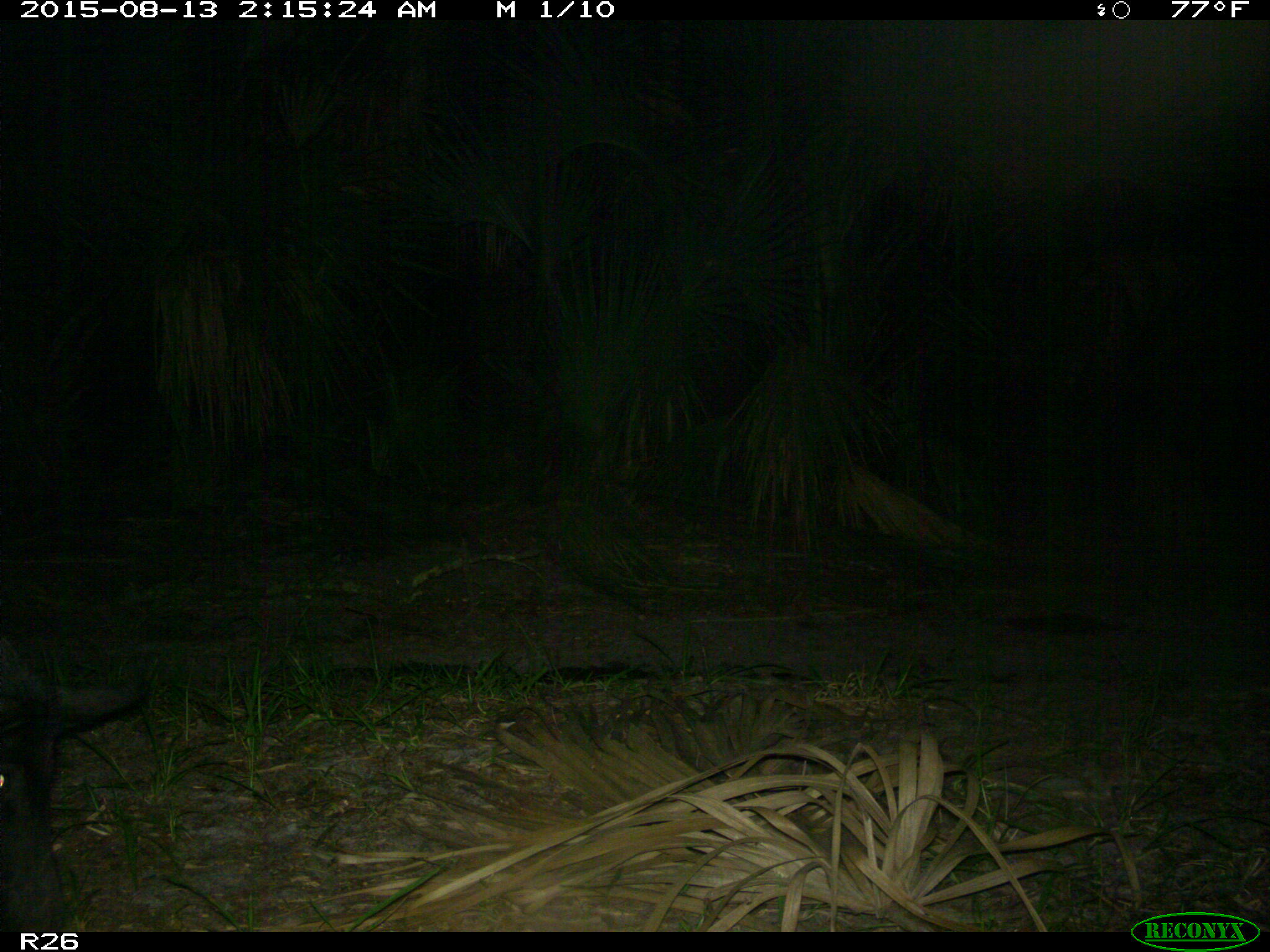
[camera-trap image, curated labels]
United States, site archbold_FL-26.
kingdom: Animalia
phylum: Chordata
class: Mammalia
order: Artiodactyla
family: Suidae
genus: Sus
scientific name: Sus scrofa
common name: wild boar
Sus scrofa (wild boar).